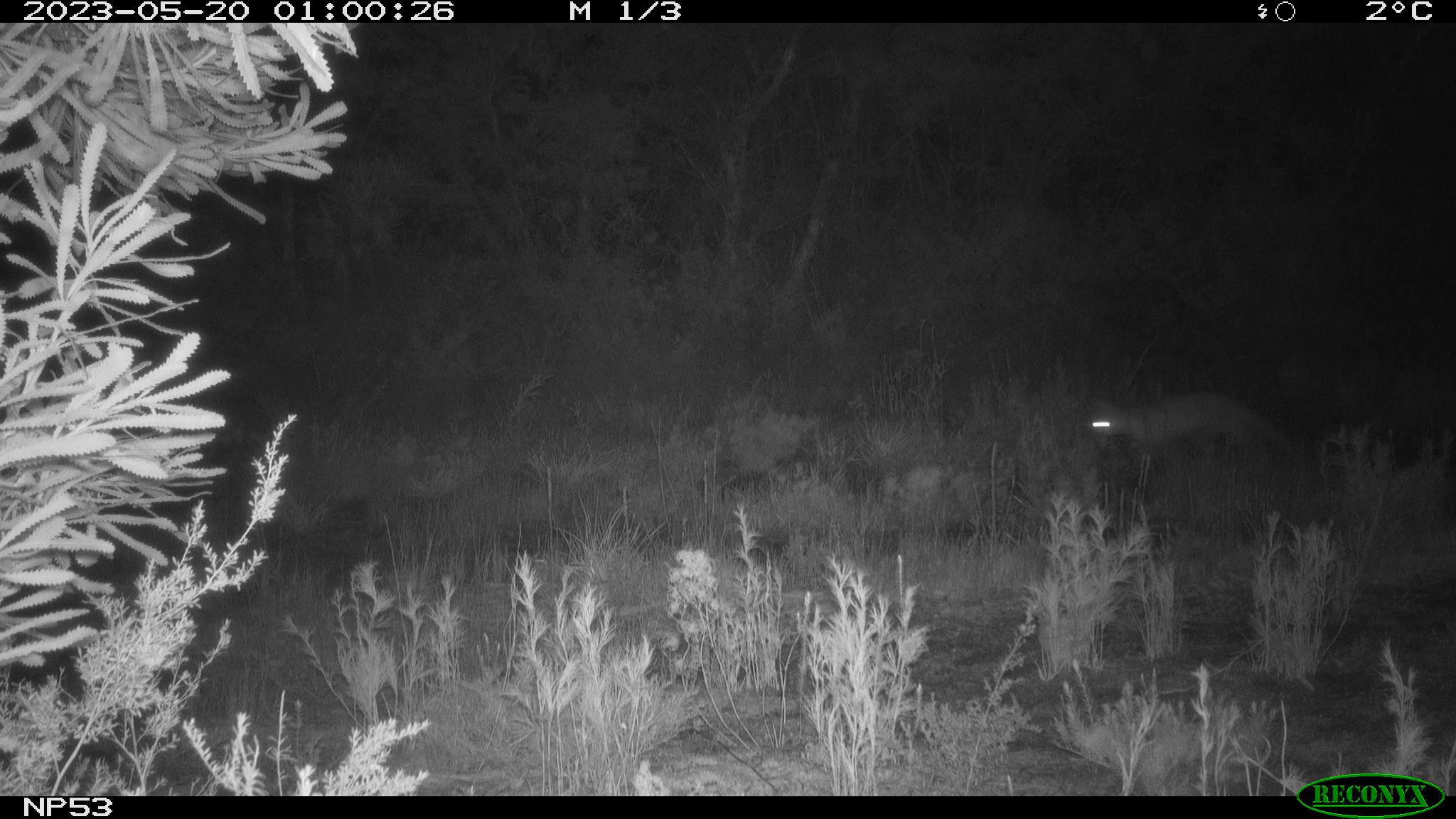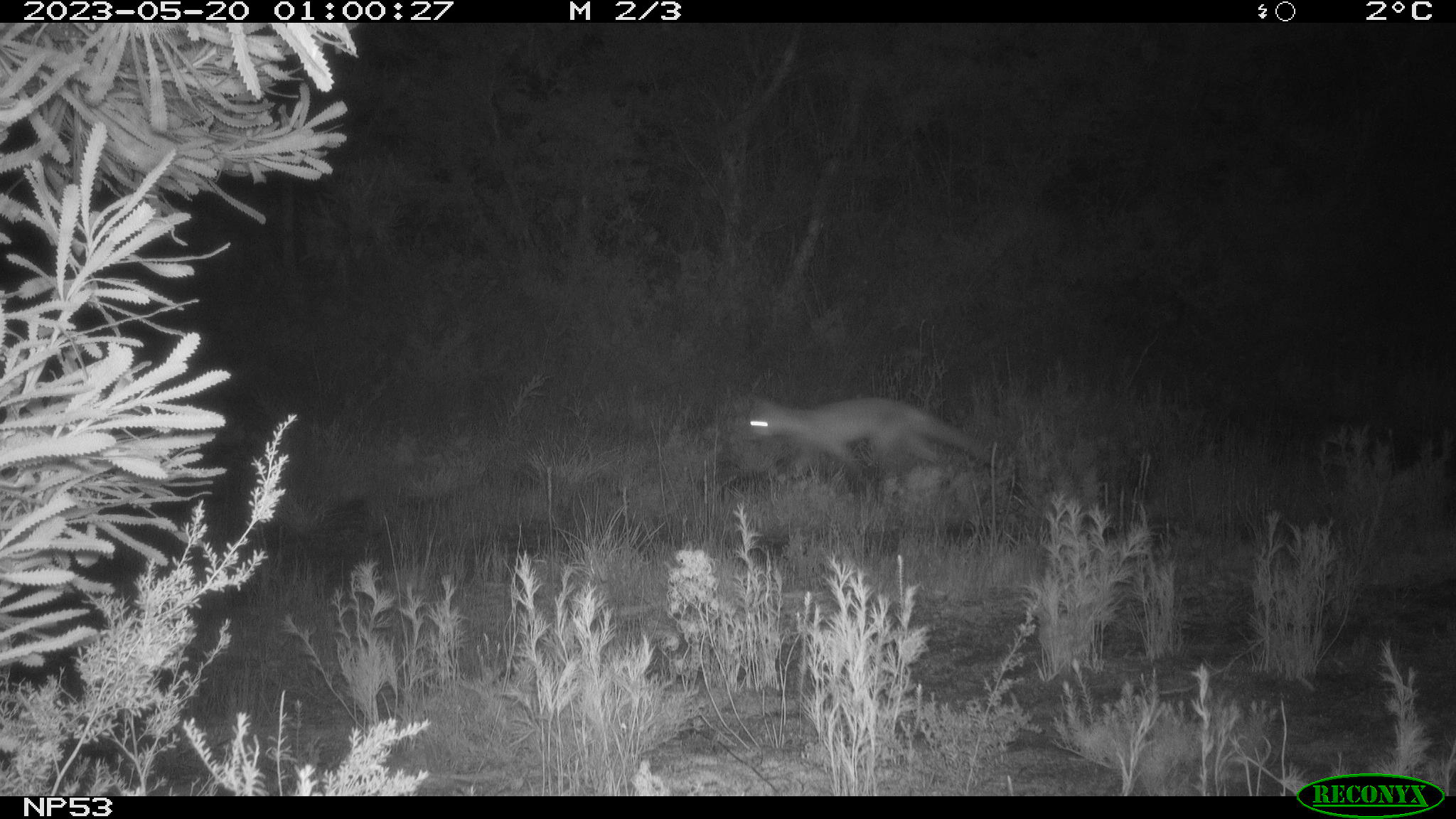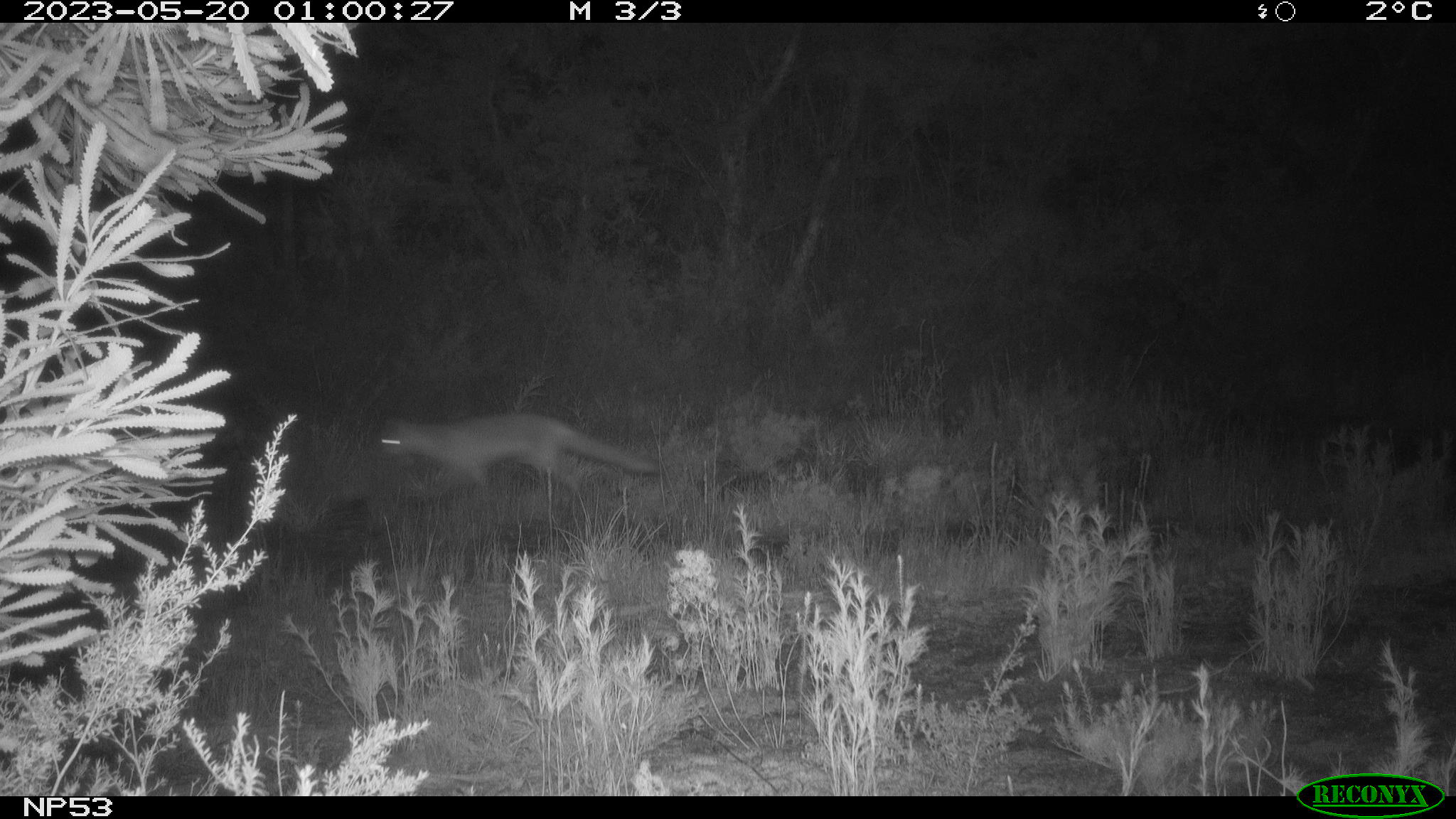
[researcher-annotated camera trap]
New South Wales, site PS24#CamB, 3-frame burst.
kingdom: Animalia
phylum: Chordata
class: Mammalia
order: Carnivora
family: Canidae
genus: Vulpes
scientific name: Vulpes vulpes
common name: red fox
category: fox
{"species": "fox (red fox) (Vulpes vulpes)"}